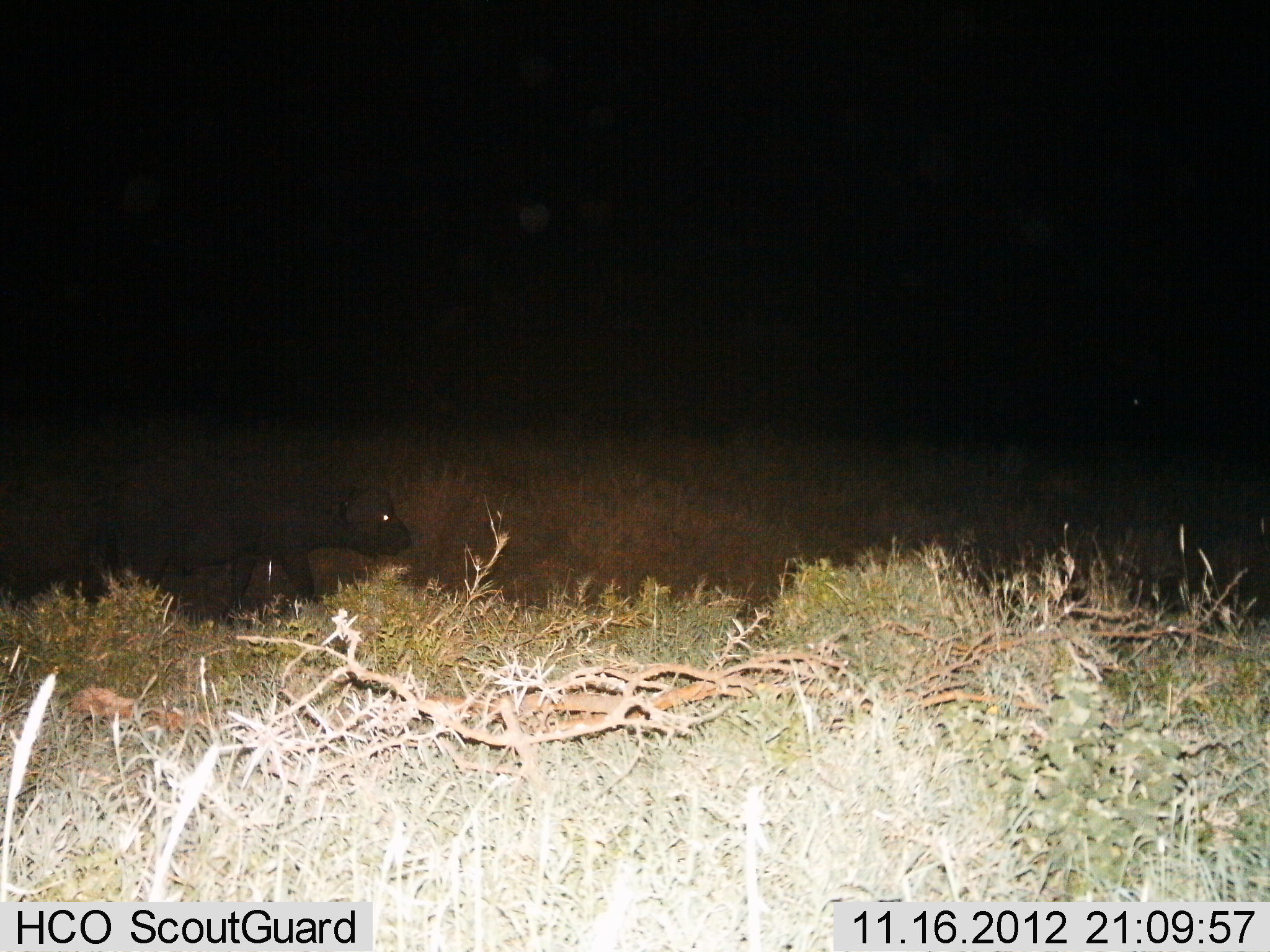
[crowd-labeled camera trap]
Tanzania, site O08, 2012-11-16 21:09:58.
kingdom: Animalia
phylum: Chordata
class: Mammalia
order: Artiodactyla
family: Bovidae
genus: Syncerus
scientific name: Syncerus caffer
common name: cape buffalo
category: buffalo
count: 1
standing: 0%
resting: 10%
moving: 90%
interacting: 0%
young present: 0%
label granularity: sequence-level